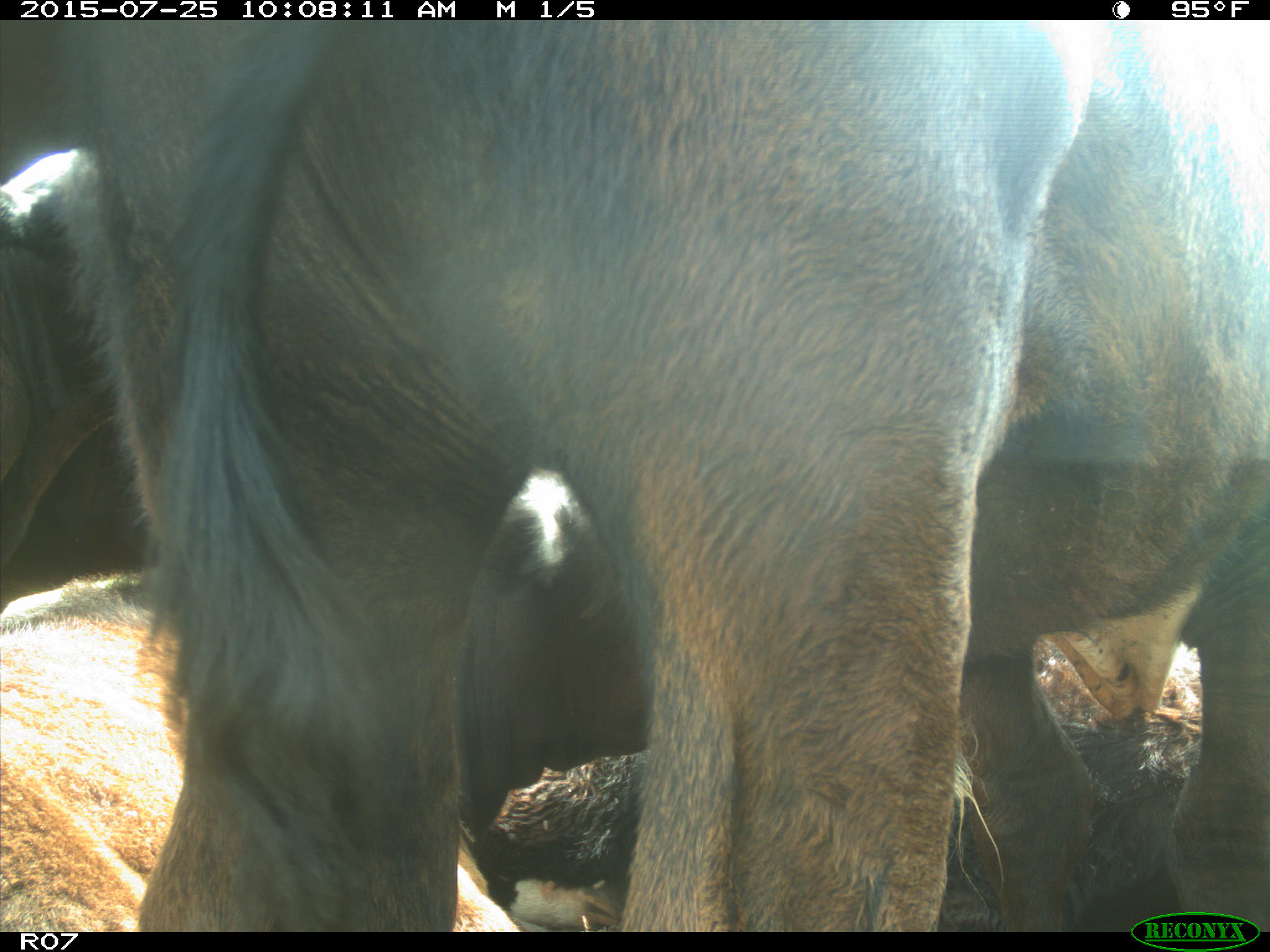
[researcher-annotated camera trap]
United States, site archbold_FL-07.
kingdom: Animalia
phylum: Chordata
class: Mammalia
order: Artiodactyla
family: Bovidae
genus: Bos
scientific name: Bos taurus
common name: domestic cow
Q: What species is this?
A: Bos taurus (domestic cow).